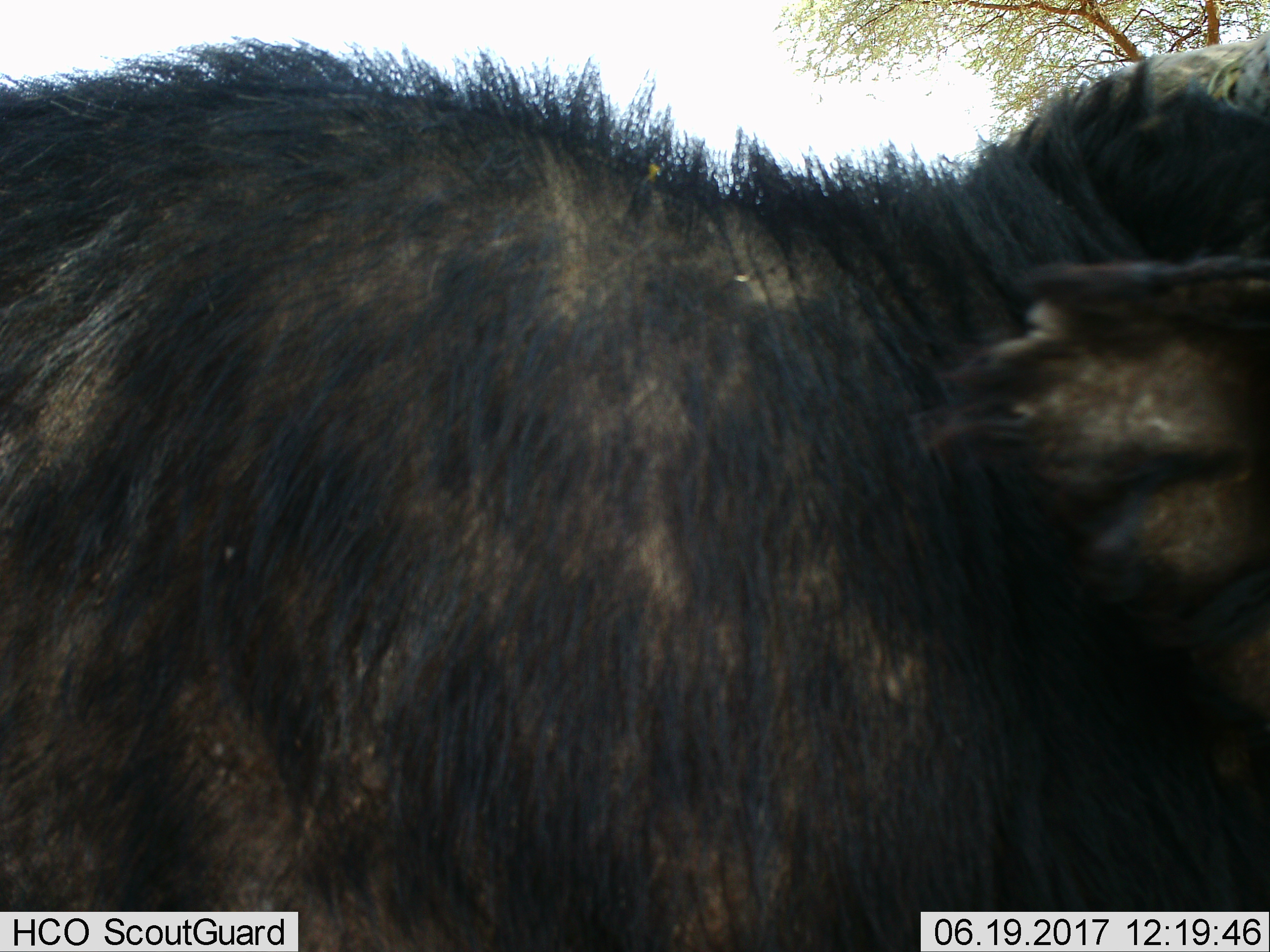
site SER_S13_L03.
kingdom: Animalia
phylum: Chordata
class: Mammalia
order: Artiodactyla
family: Bovidae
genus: Syncerus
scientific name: Syncerus caffer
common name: african buffalo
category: buffalo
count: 1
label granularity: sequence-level